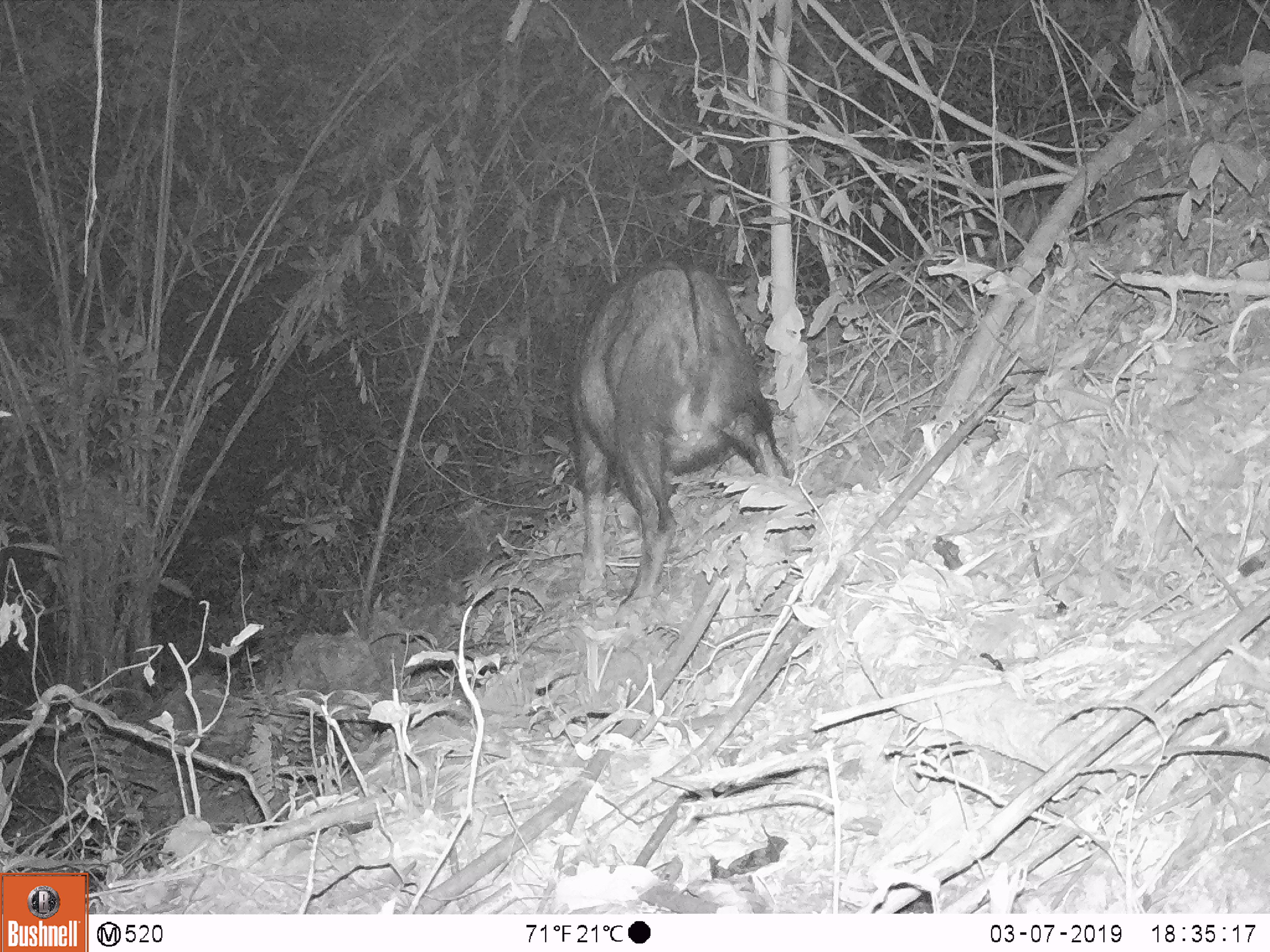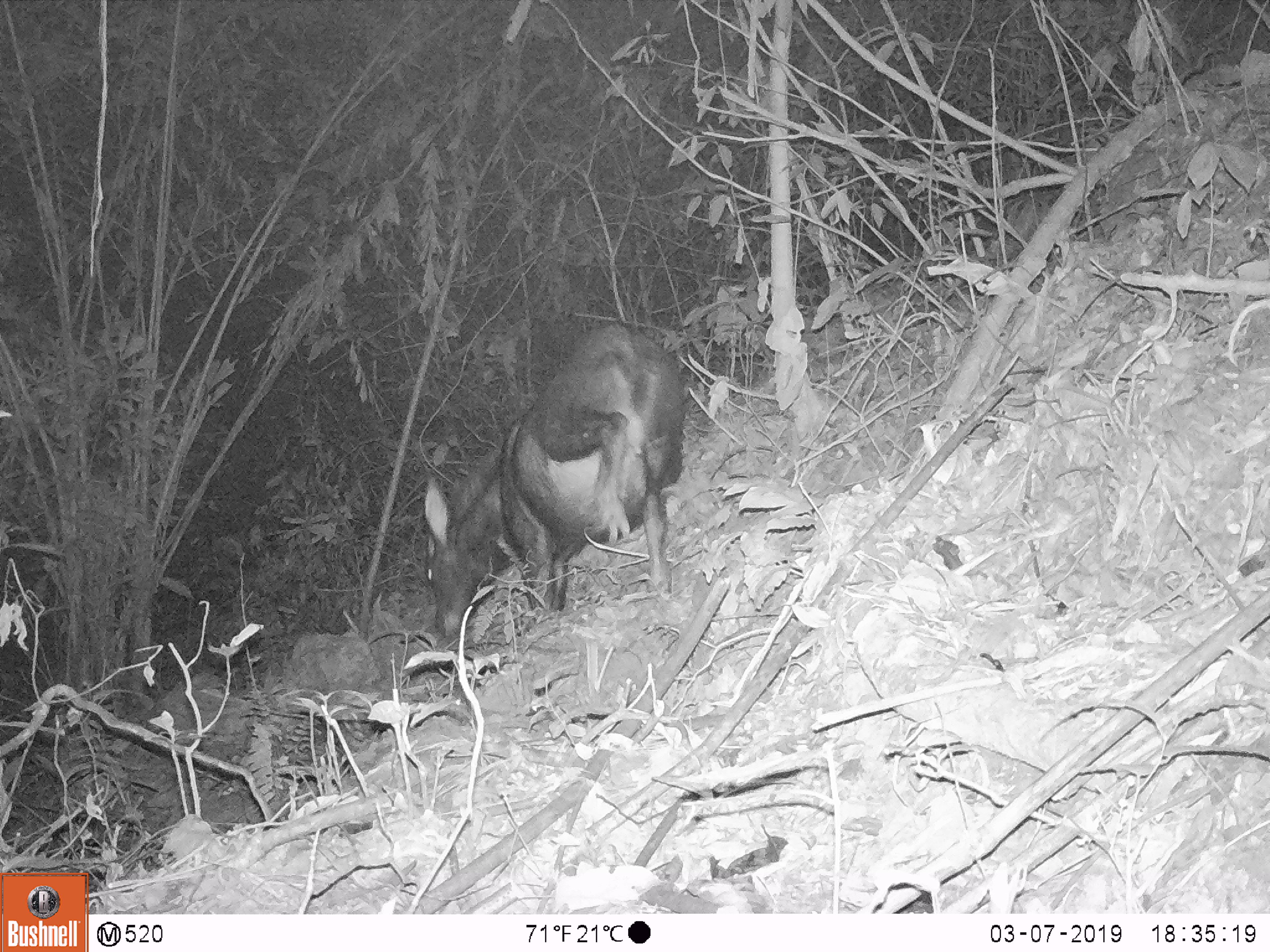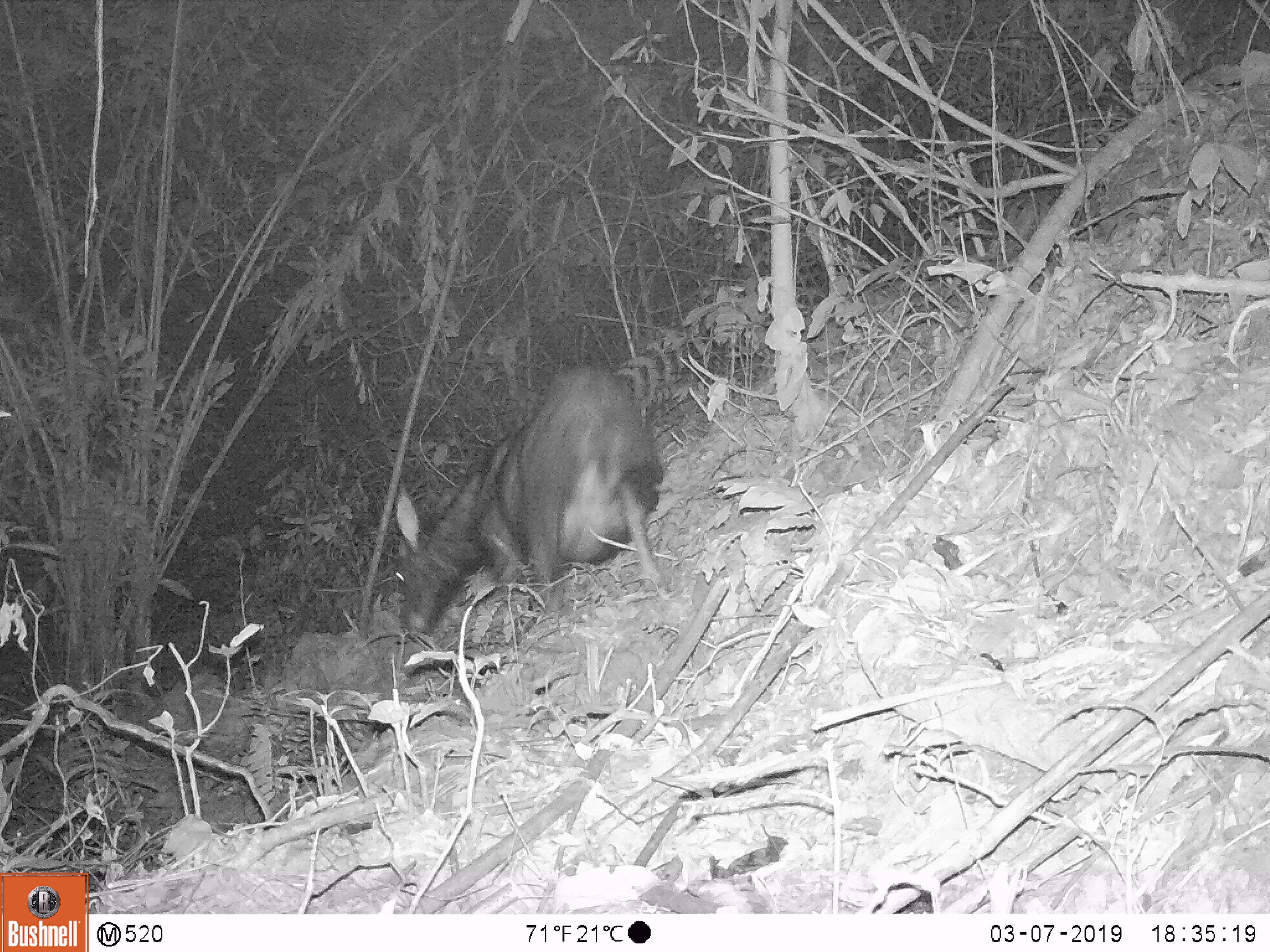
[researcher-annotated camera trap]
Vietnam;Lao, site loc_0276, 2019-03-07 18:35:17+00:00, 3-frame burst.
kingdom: Animalia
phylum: Chordata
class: Mammalia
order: Artiodactyla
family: Bovidae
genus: Capricornis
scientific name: Capricornis sumatraensis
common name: chinese serow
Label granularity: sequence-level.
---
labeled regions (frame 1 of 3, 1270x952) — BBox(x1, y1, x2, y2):
chinese serow: BBox(565, 260, 789, 623)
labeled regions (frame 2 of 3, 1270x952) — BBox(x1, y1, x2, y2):
chinese serow: BBox(421, 320, 686, 639)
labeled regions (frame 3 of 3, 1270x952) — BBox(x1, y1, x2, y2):
chinese serow: BBox(392, 362, 664, 638)